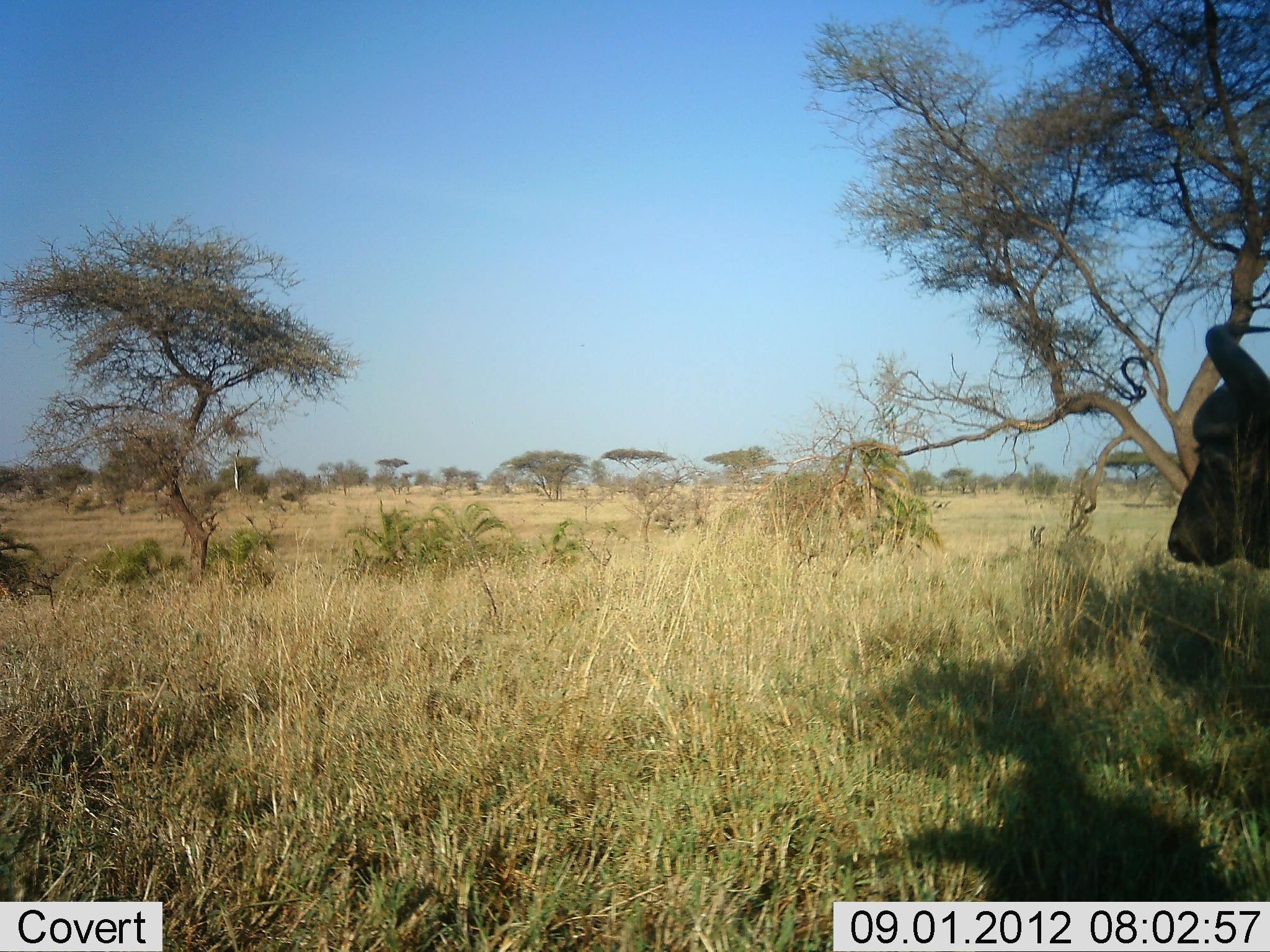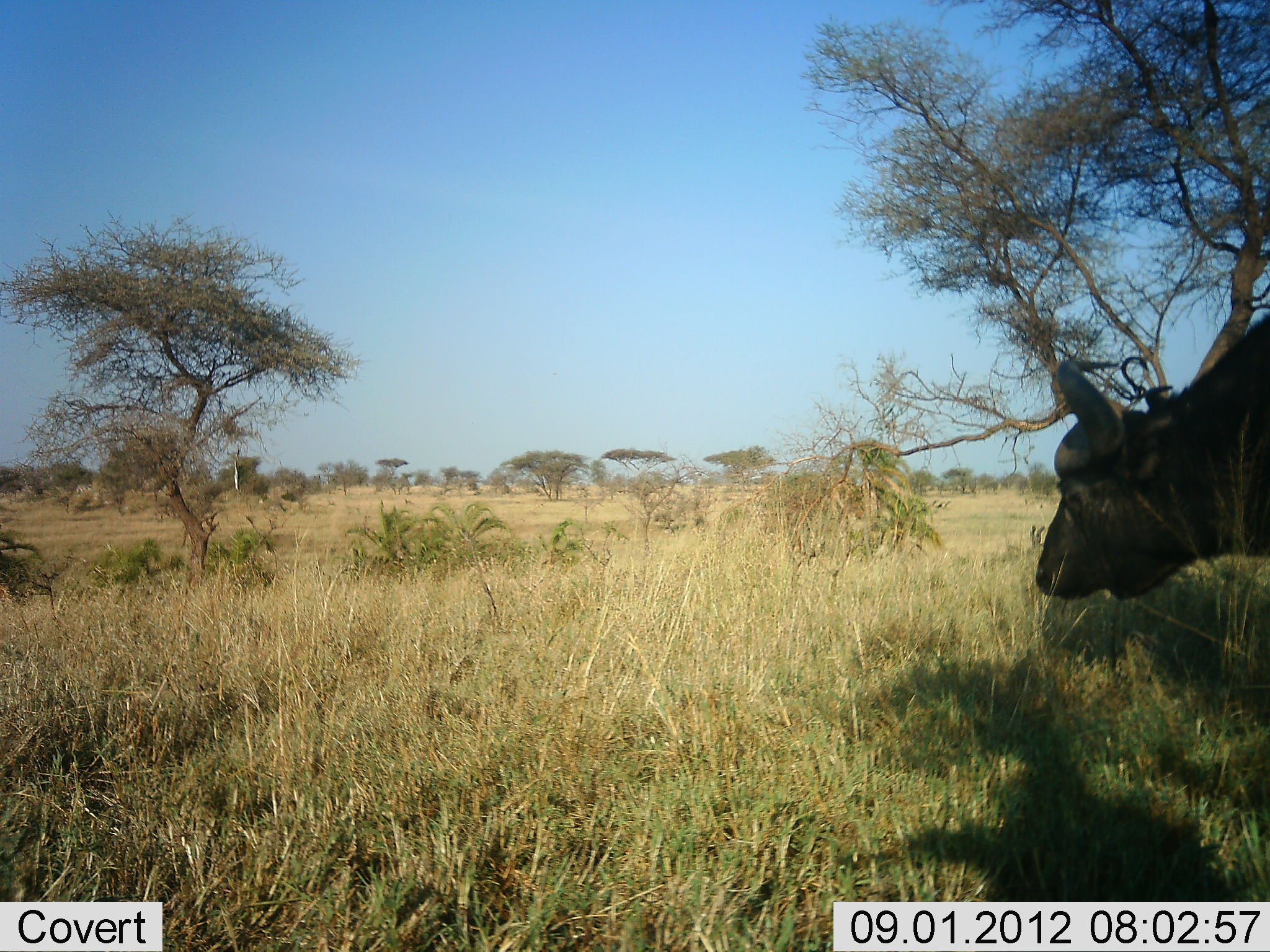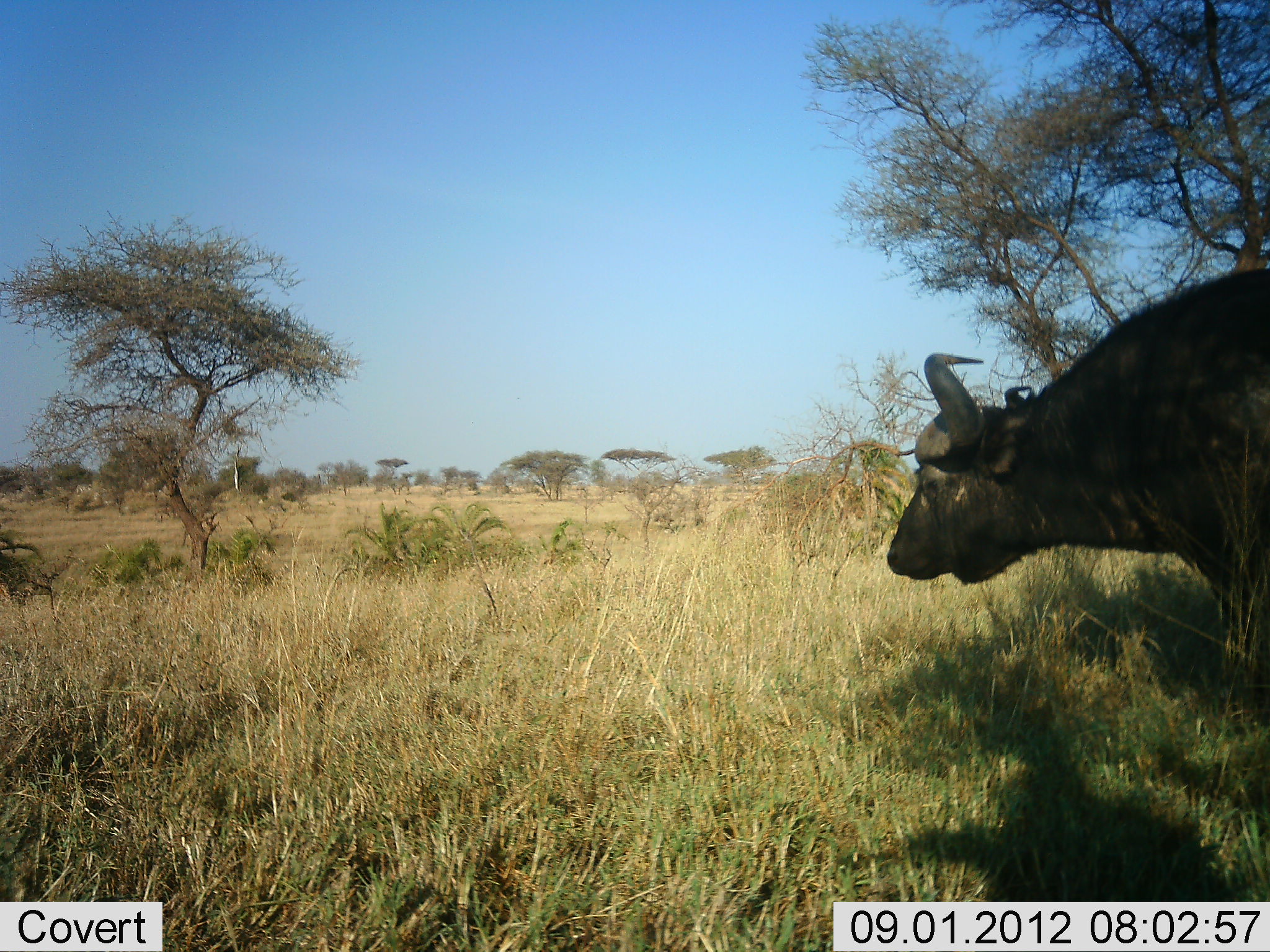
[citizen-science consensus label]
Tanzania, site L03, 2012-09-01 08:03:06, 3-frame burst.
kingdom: Animalia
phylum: Chordata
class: Mammalia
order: Artiodactyla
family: Bovidae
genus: Syncerus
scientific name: Syncerus caffer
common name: cape buffalo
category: buffalo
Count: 1.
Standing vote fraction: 0%.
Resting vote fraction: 0%.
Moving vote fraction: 100%.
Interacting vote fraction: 0%.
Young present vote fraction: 0%.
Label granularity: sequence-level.